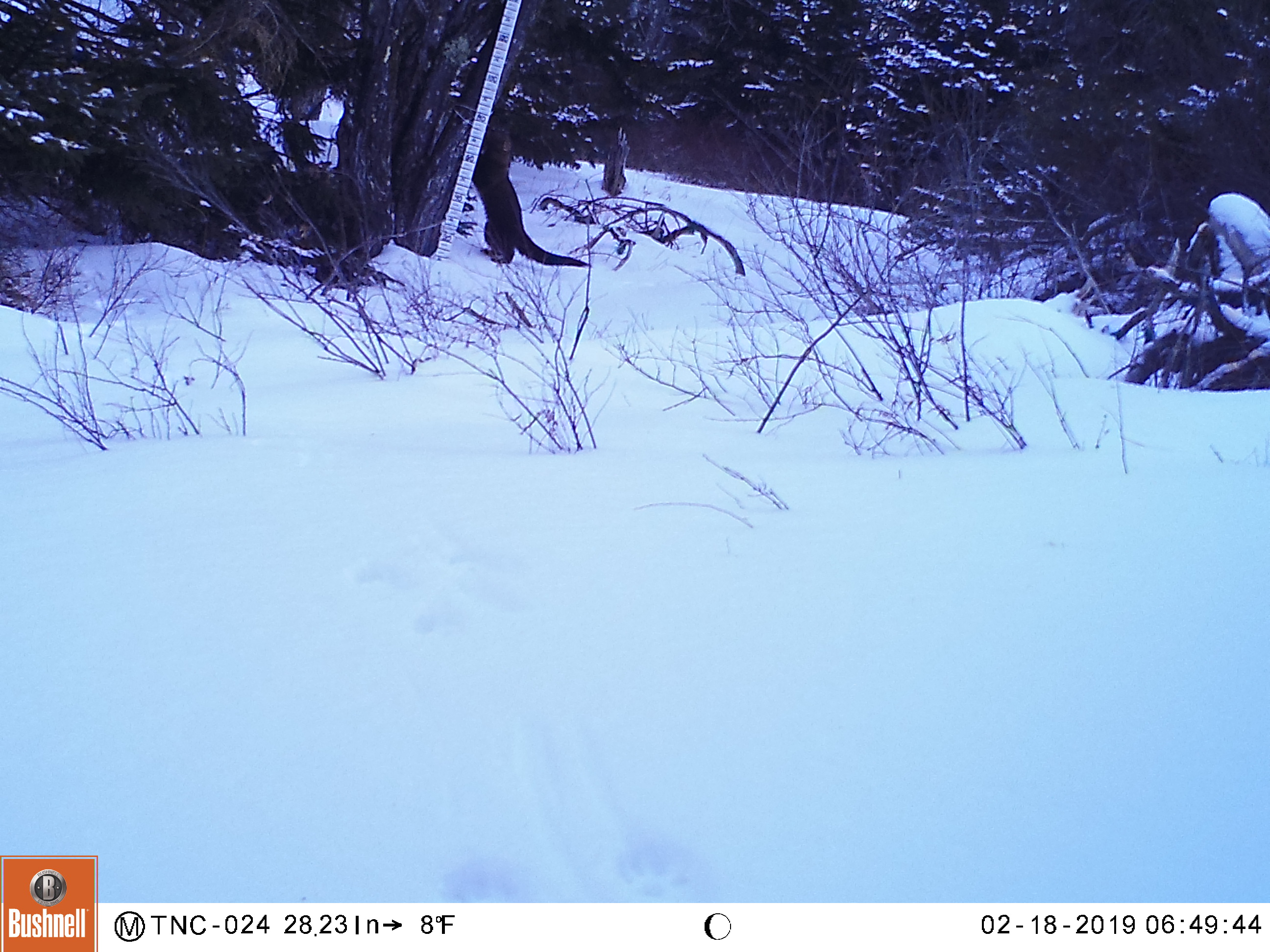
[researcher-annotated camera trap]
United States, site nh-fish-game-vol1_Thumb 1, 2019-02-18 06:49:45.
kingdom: Animalia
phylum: Chordata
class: Mammalia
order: Carnivora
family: Mustelidae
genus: Pekania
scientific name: Pekania pennanti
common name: fisher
Fisher (Pekania pennanti).